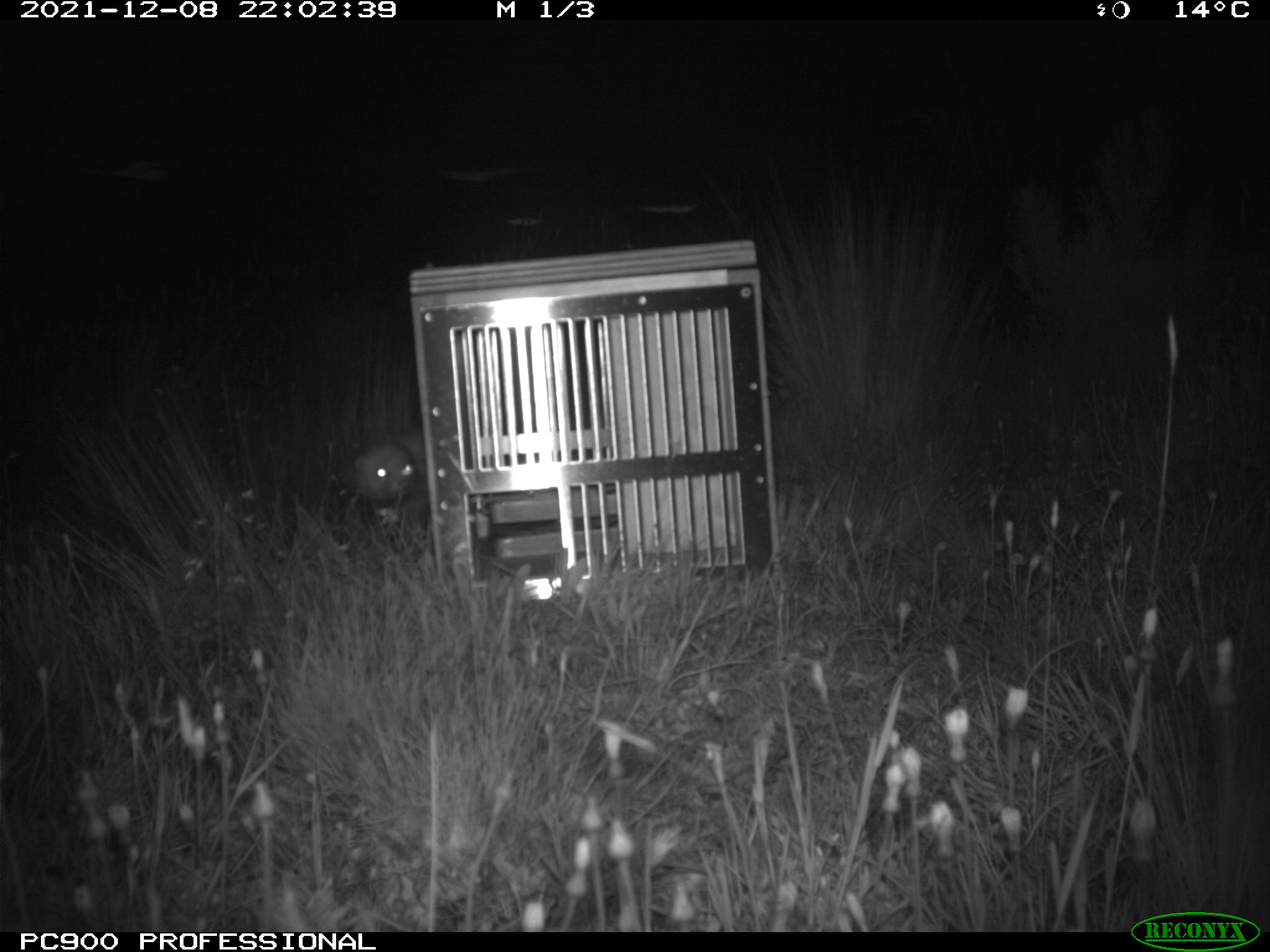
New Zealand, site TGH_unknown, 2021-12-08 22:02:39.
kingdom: Animalia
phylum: Chordata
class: Mammalia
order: Carnivora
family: Mustelidae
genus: Mustela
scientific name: Mustela furo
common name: ferret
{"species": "ferret (Mustela furo)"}